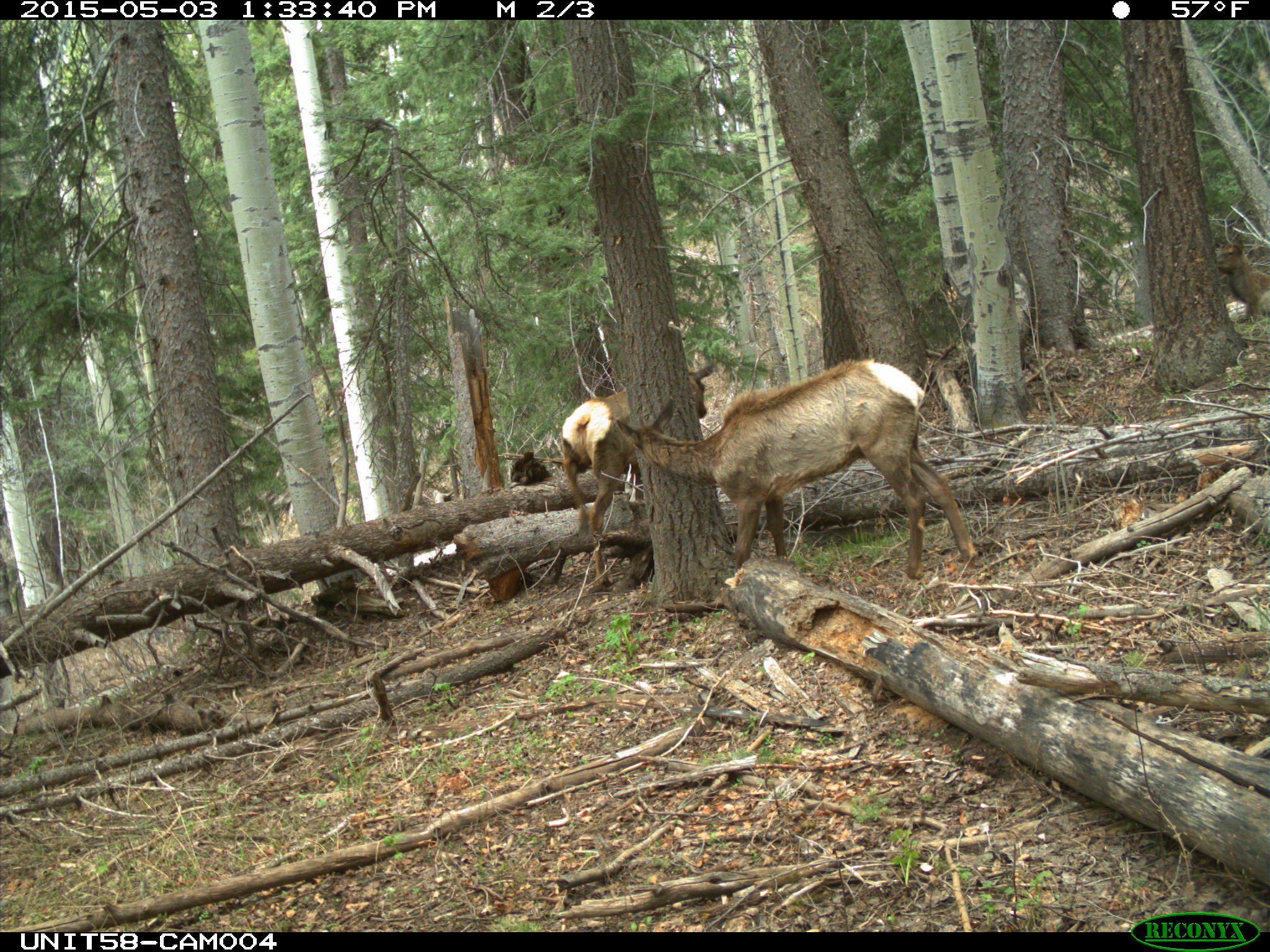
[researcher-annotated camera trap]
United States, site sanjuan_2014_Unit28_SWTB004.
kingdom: Animalia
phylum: Chordata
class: Mammalia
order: Artiodactyla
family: Cervidae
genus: Cervus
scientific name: Cervus elaphus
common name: red deer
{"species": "Cervus elaphus (red deer)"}